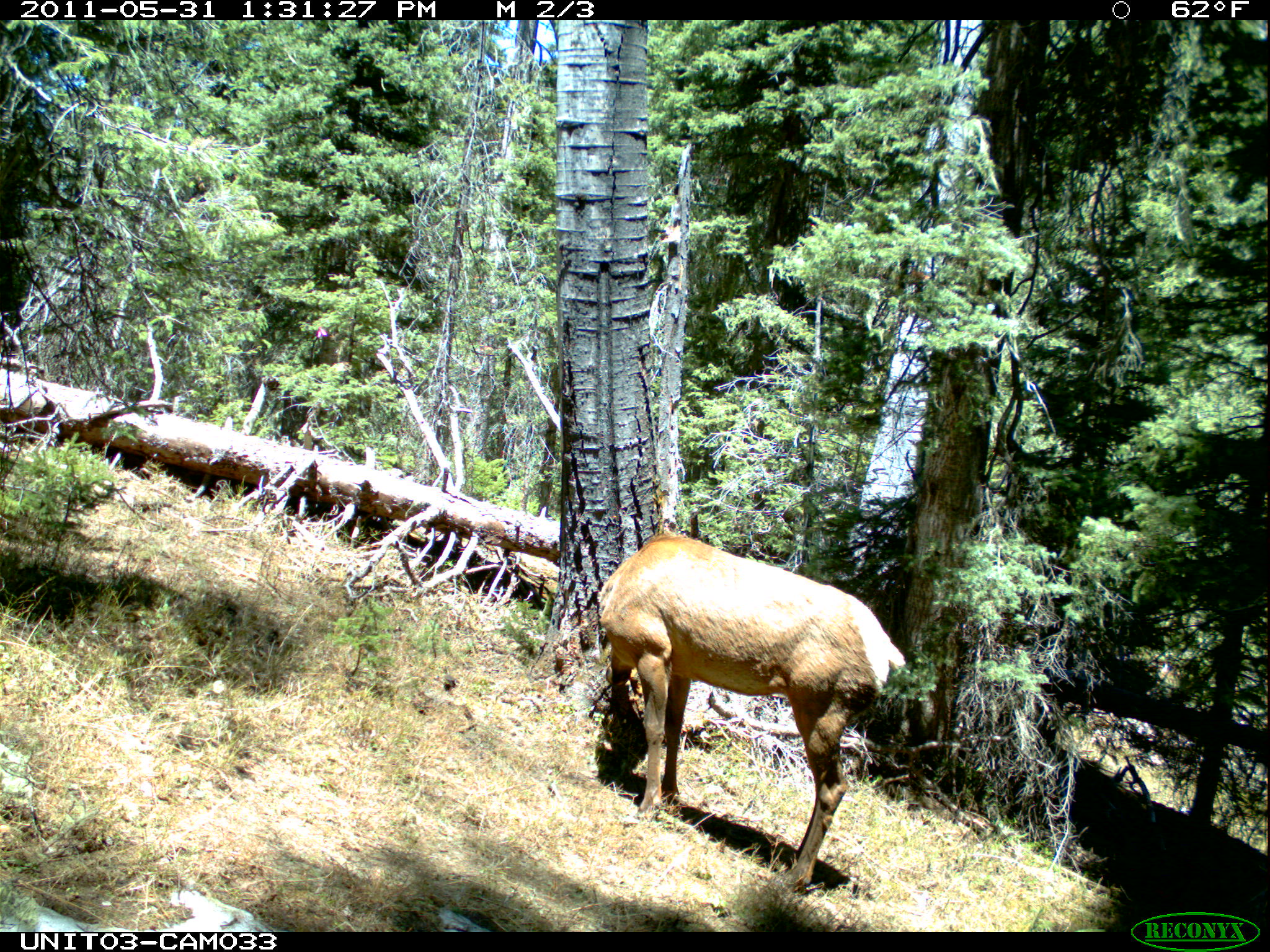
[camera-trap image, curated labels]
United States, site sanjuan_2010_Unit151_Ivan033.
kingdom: Animalia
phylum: Chordata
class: Mammalia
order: Artiodactyla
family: Cervidae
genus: Cervus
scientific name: Cervus elaphus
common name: red deer